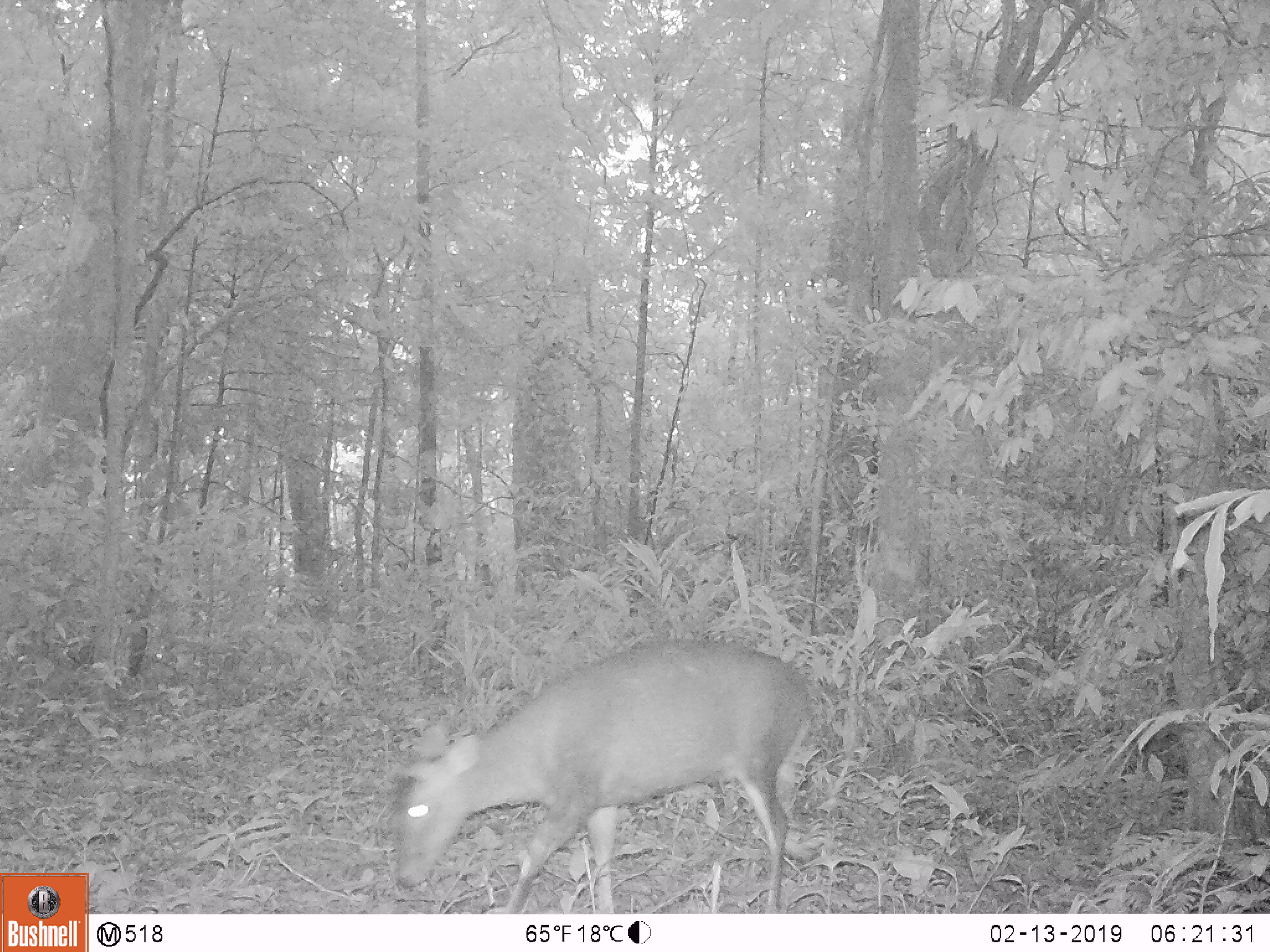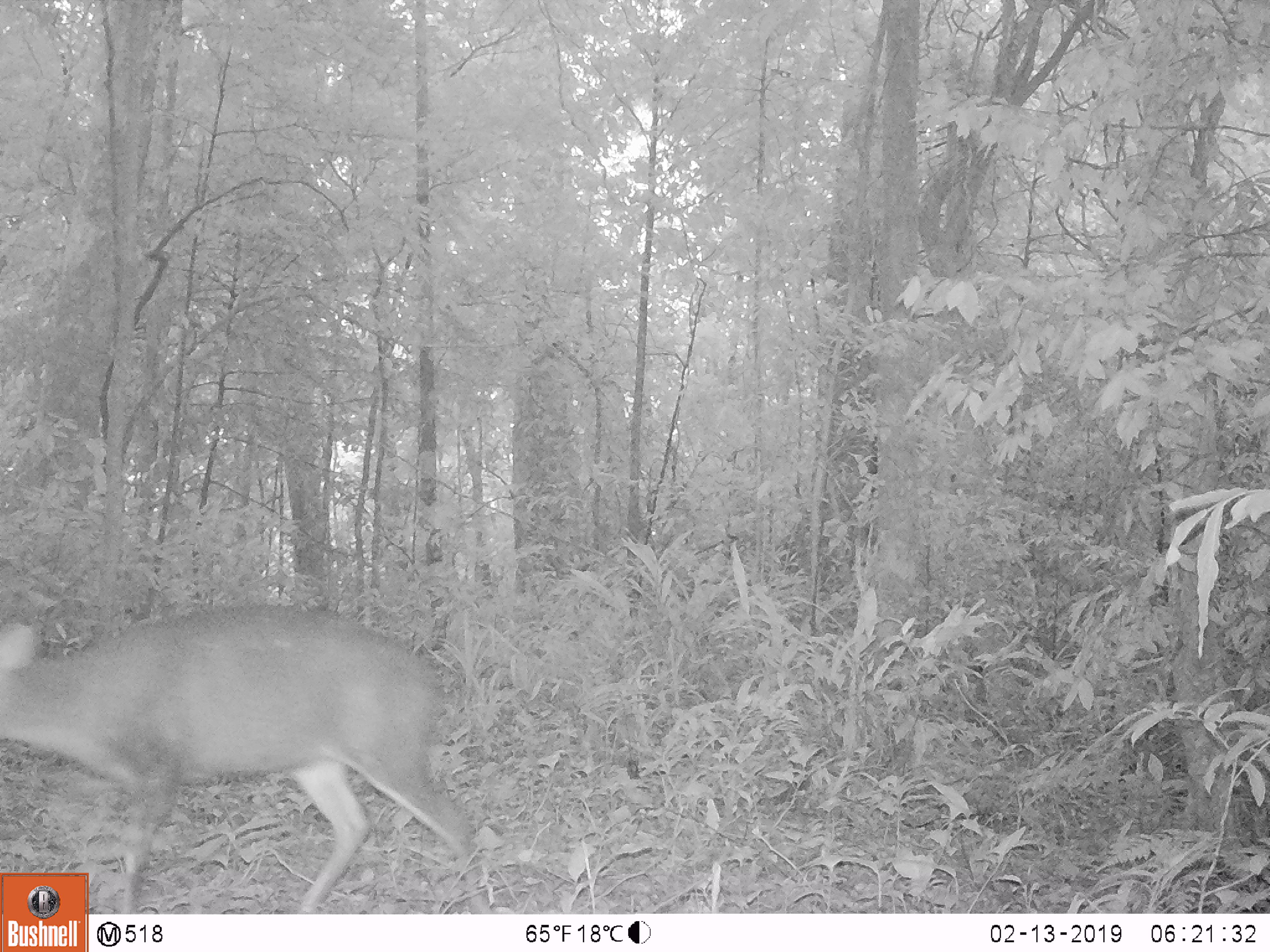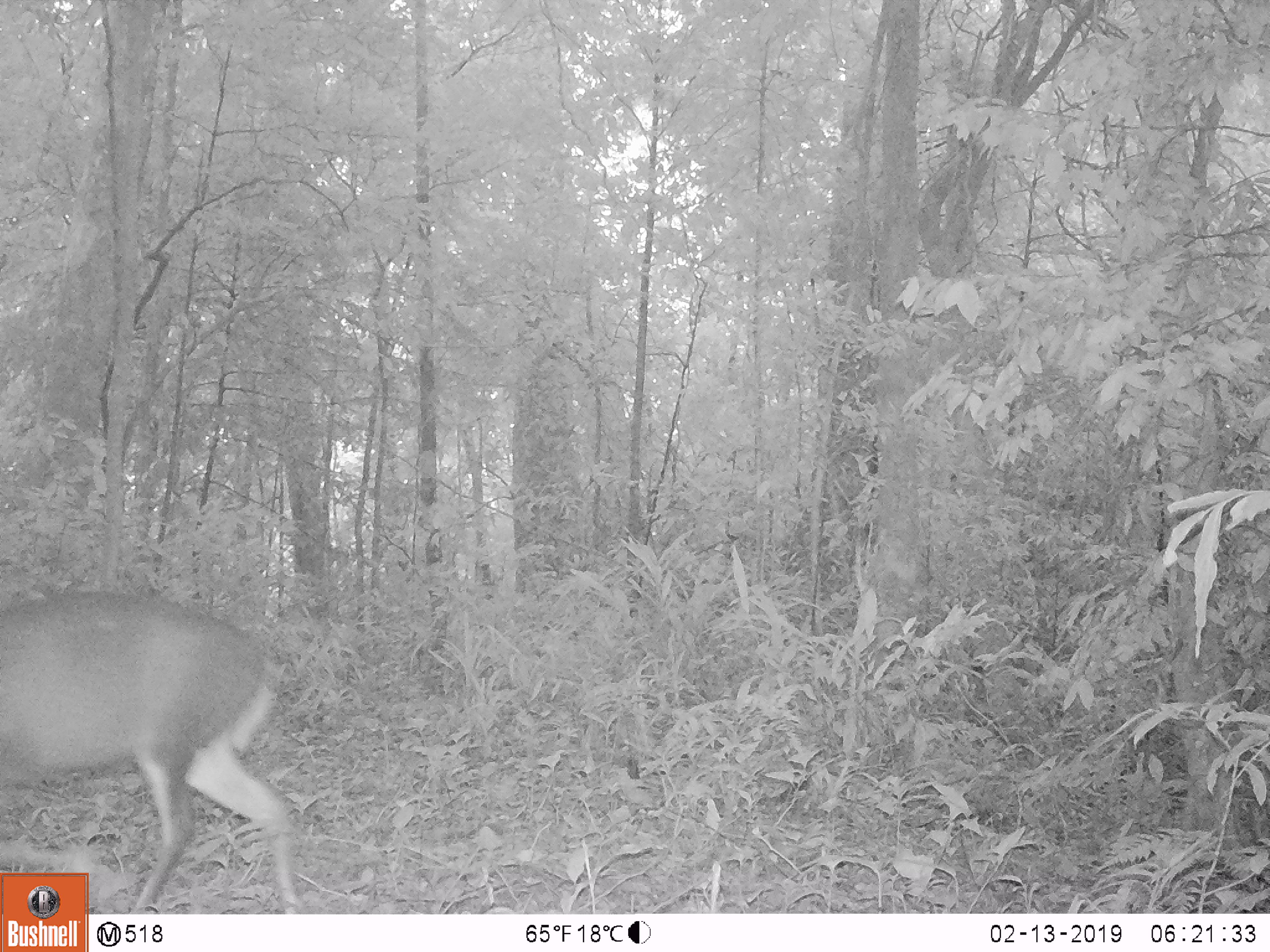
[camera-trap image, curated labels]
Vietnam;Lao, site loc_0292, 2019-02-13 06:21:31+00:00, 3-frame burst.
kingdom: Animalia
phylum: Chordata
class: Mammalia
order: Artiodactyla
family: Cervidae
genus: Muntiacus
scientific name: Muntiacus rooseveltorum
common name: roosevelt's muntjac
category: roosevelts muntjac group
Roosevelts muntjac group (roosevelt's muntjac) (Muntiacus rooseveltorum). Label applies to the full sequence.